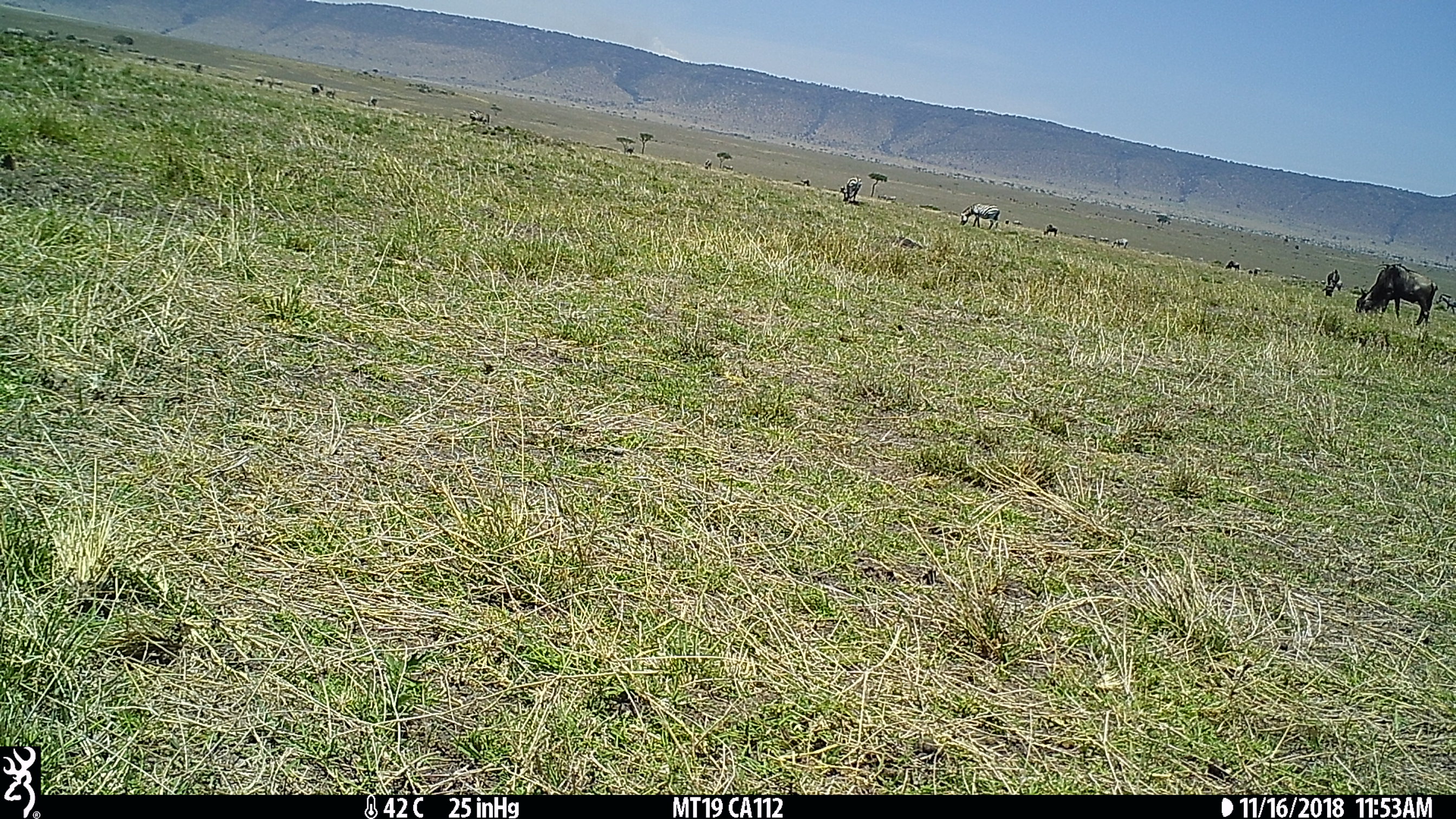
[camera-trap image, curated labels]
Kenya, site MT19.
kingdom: Animalia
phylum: Chordata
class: Mammalia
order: Artiodactyla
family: Bovidae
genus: Connochaetes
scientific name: Connochaetes taurinus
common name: blue wildebeest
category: wildebeest